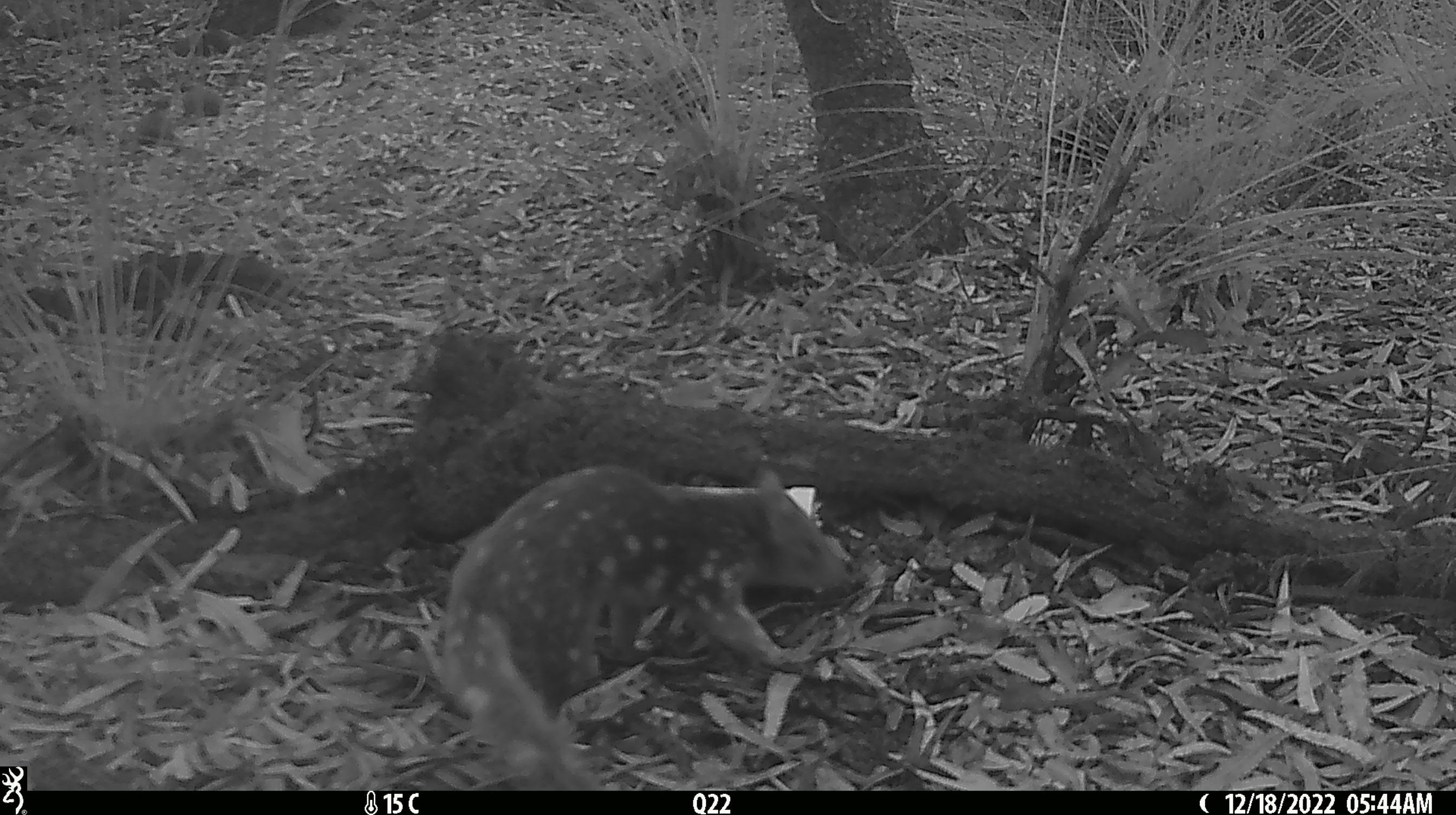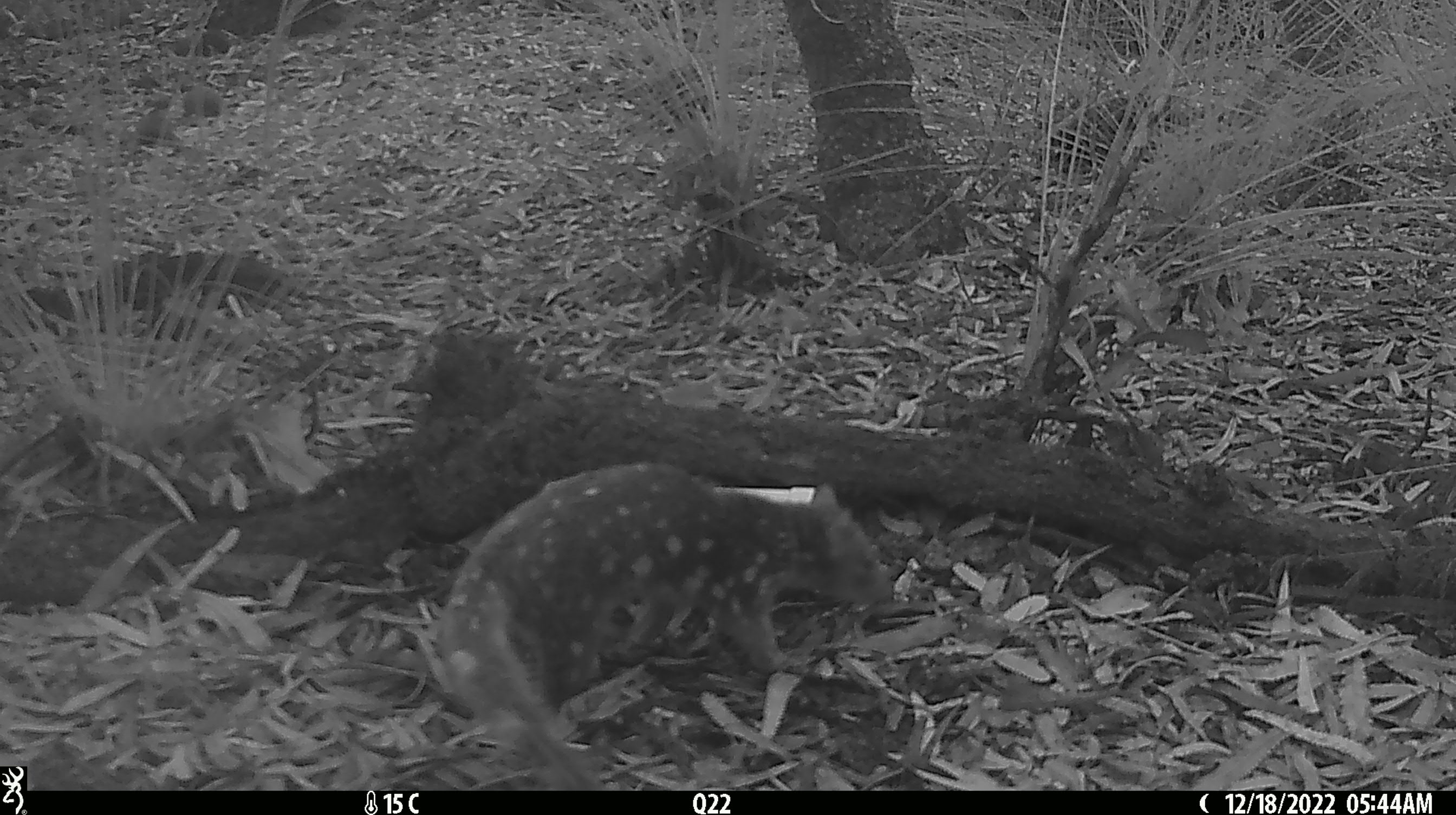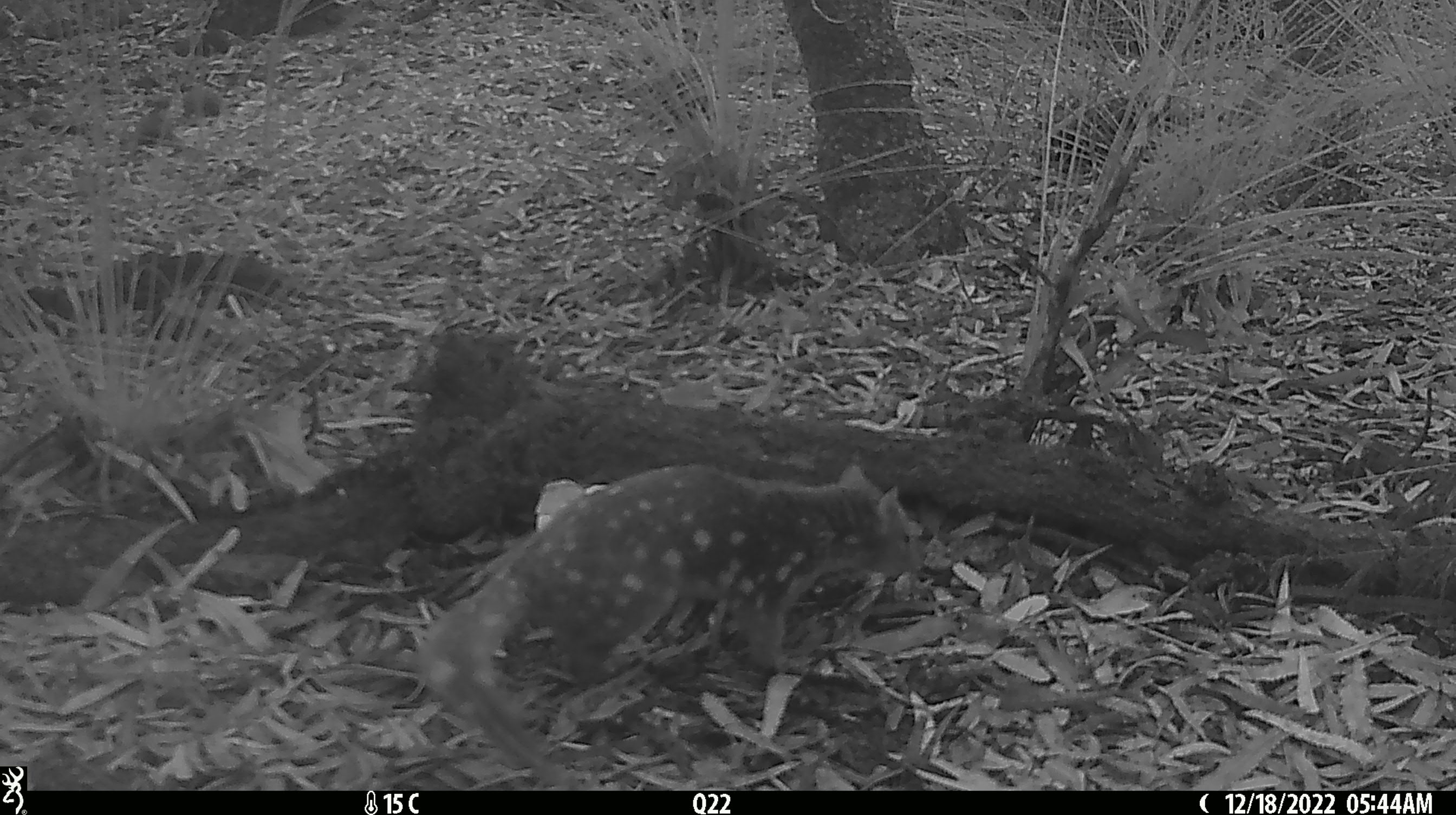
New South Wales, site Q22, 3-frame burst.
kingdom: Animalia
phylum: Chordata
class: Mammalia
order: Dasyuromorphia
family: Dasyuridae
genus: Dasyurus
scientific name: Dasyurus maculatus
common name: spotted-tailed quoll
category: quoll